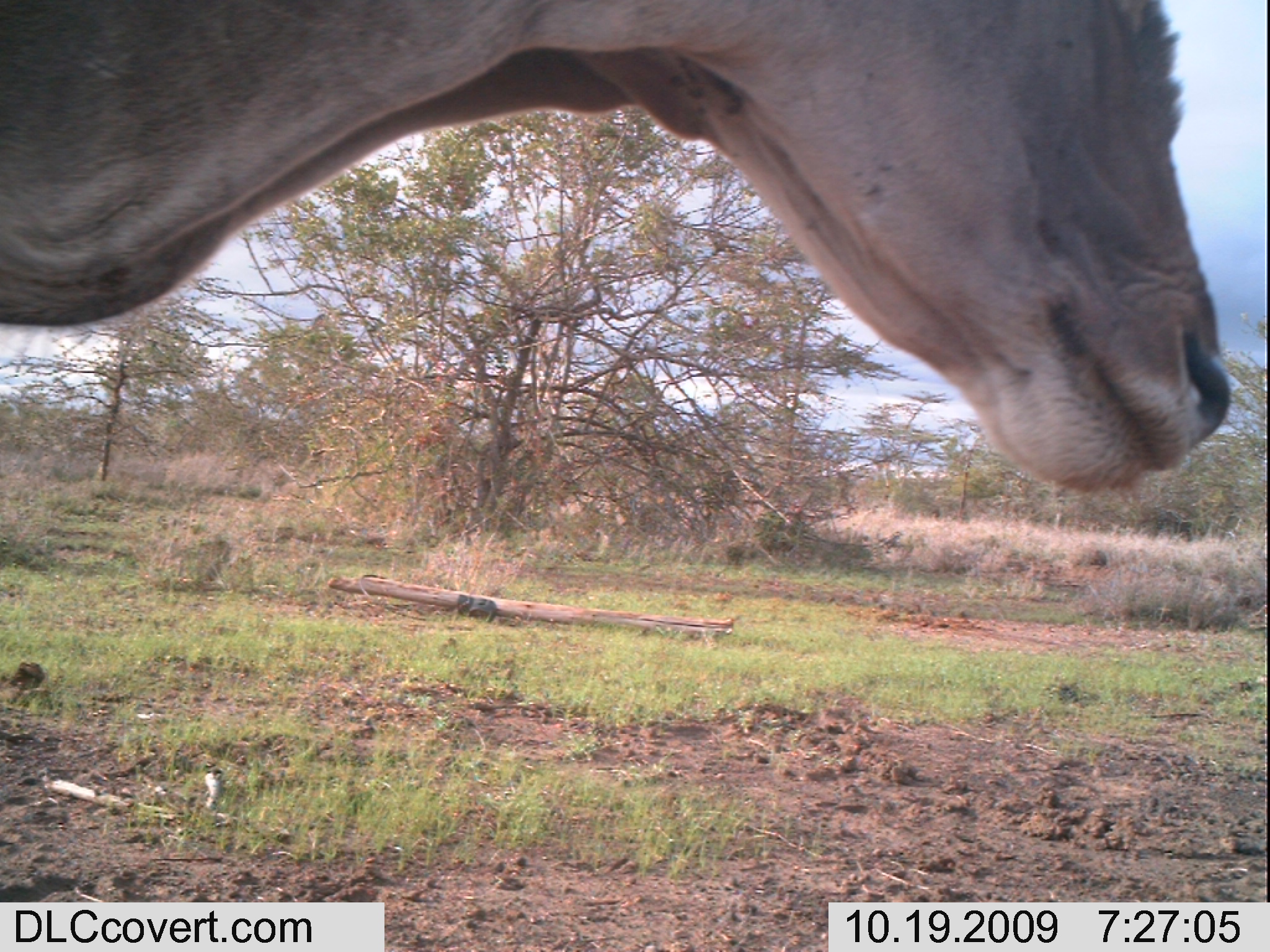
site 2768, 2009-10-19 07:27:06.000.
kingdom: Animalia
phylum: Chordata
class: Mammalia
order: Artiodactyla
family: Bovidae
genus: Tragelaphus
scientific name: Tragelaphus oryx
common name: eland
Tragelaphus oryx (eland), count 1.